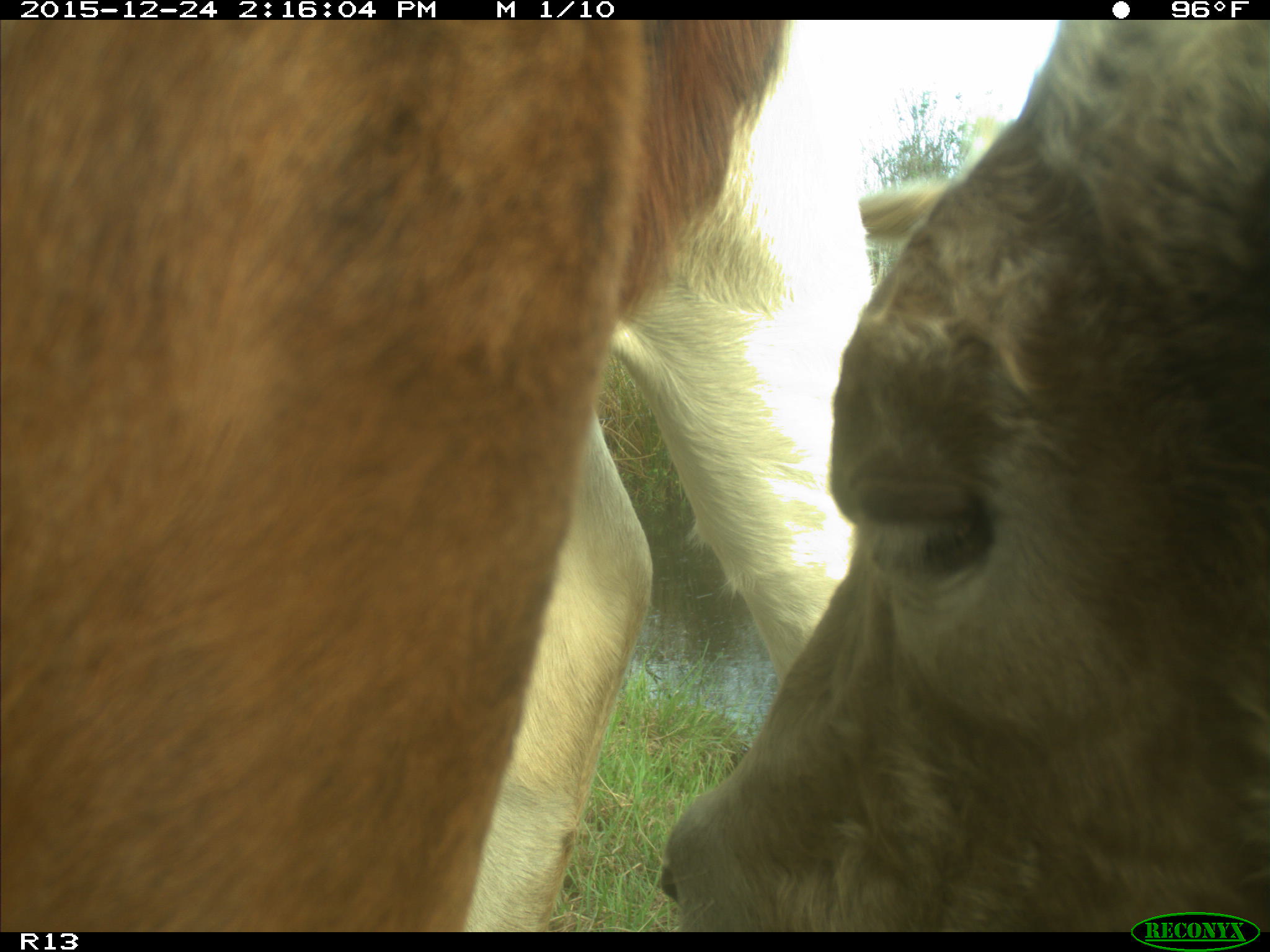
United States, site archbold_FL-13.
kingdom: Animalia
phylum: Chordata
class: Mammalia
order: Artiodactyla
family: Bovidae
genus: Bos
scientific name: Bos taurus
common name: domestic cow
Bos taurus (domestic cow).